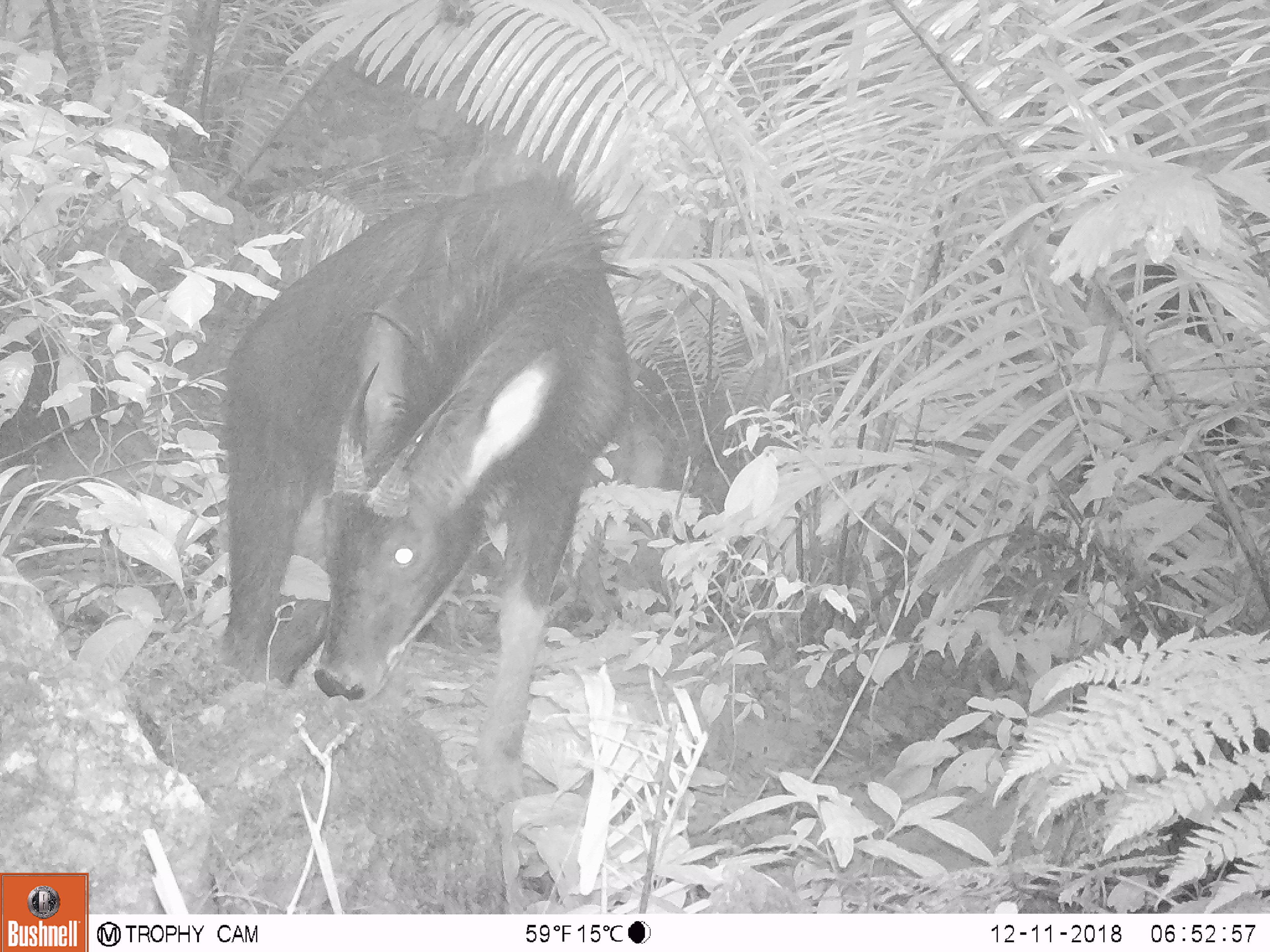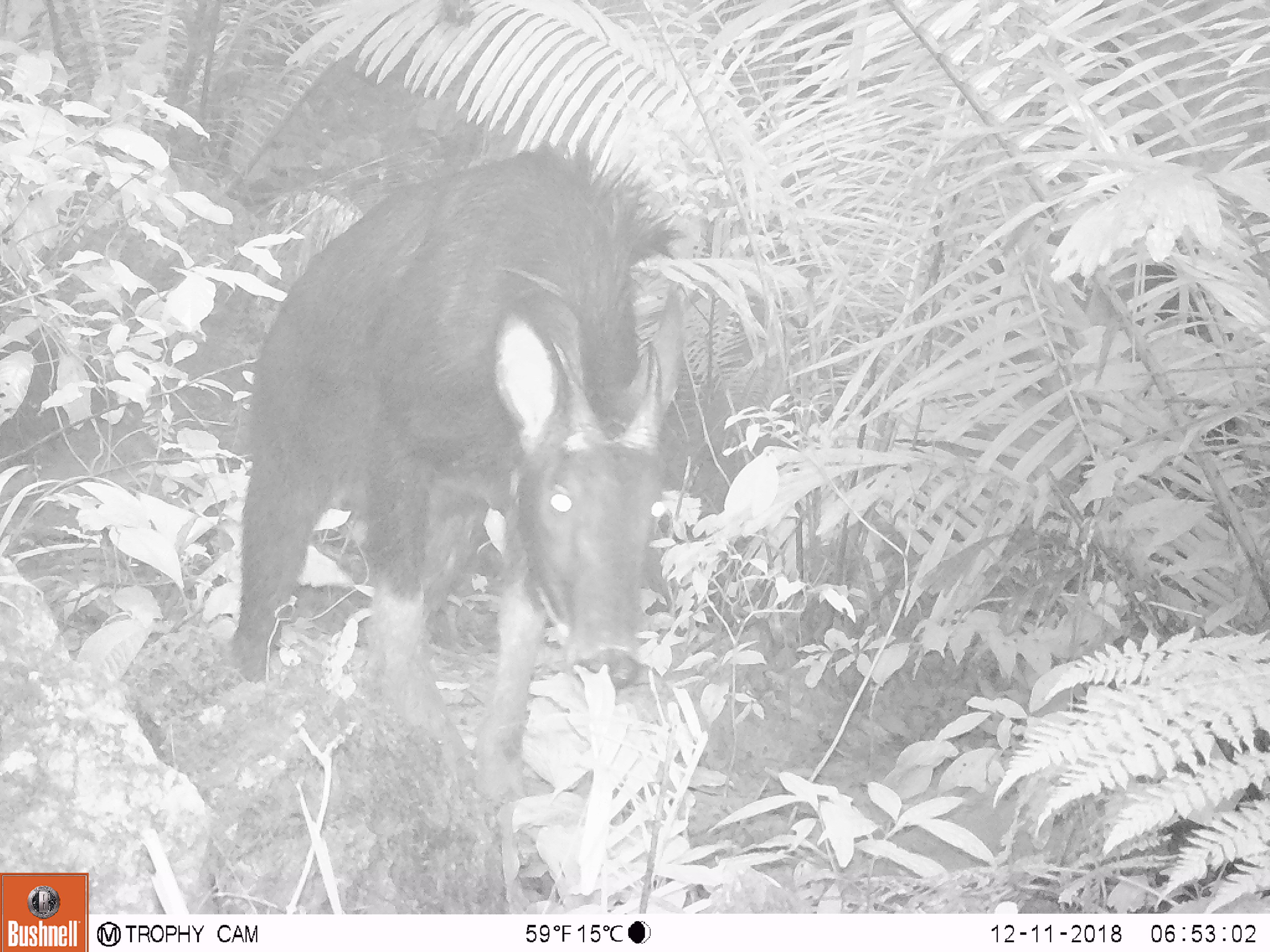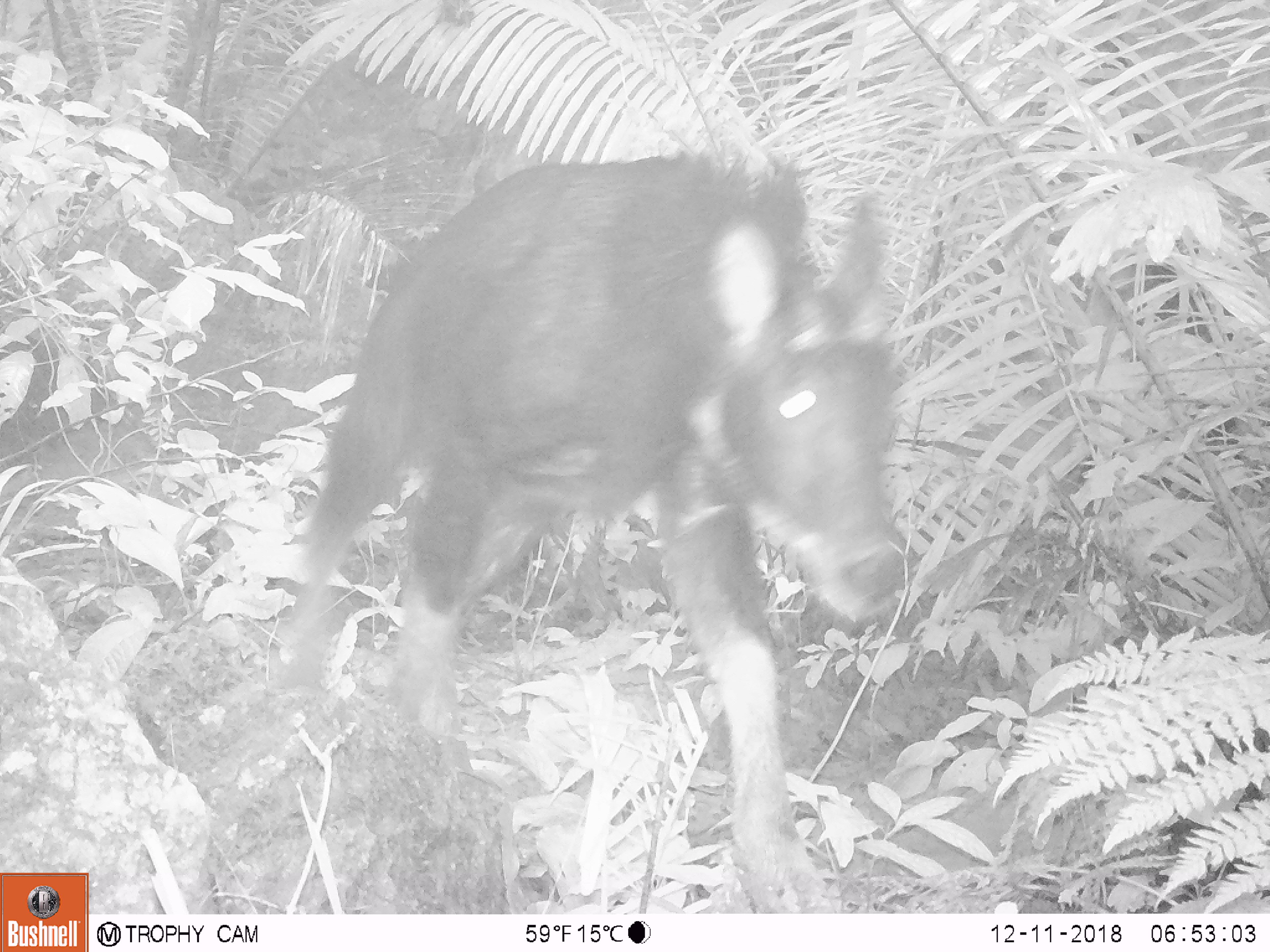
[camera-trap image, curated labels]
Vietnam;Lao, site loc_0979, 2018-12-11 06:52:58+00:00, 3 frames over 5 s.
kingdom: Animalia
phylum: Chordata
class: Mammalia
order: Artiodactyla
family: Bovidae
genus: Capricornis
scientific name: Capricornis sumatraensis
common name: chinese serow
Chinese serow (Capricornis sumatraensis). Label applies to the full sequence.